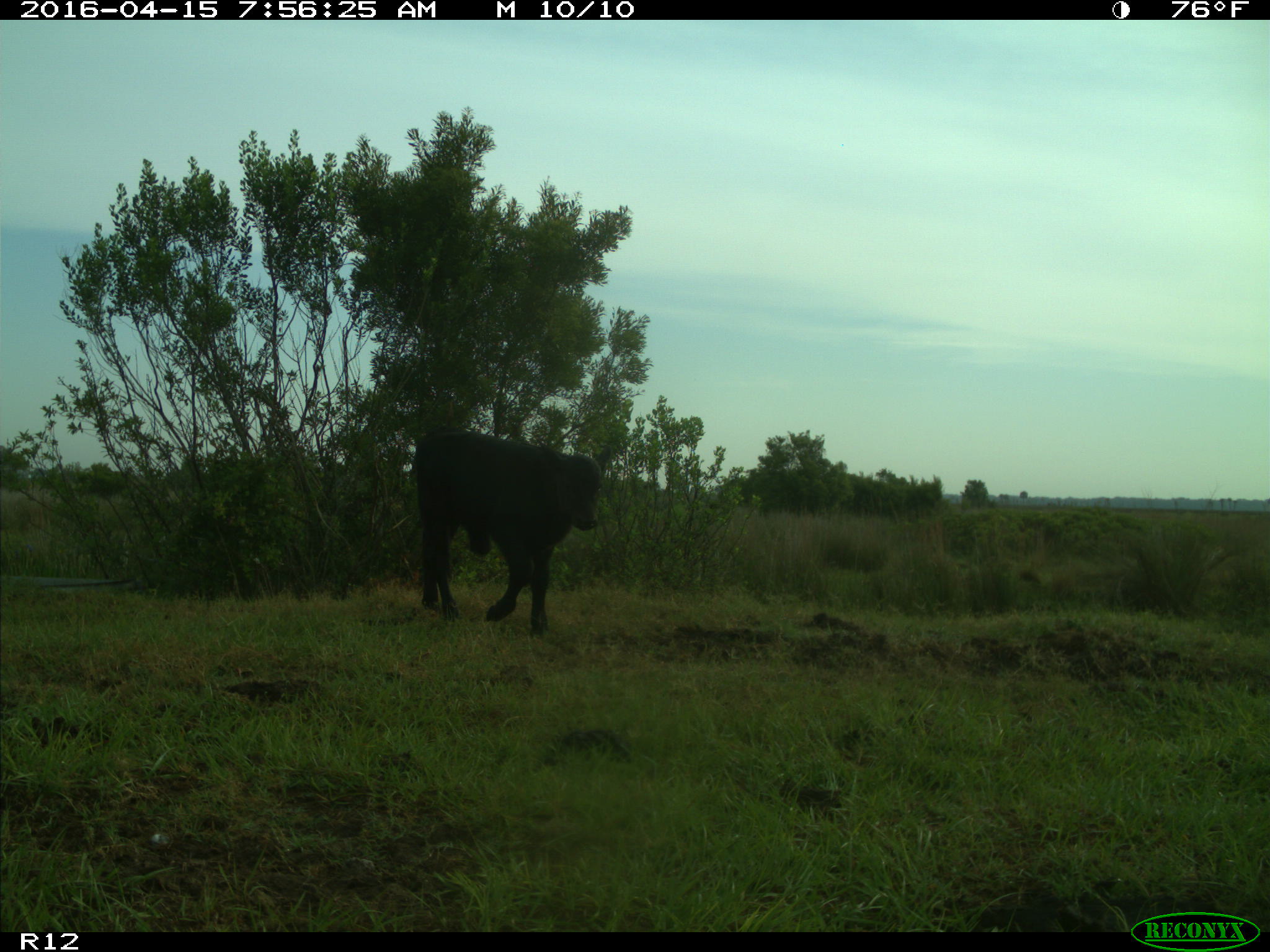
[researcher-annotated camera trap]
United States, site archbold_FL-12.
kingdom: Animalia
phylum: Chordata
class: Mammalia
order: Artiodactyla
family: Bovidae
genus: Bos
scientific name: Bos taurus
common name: domestic cow